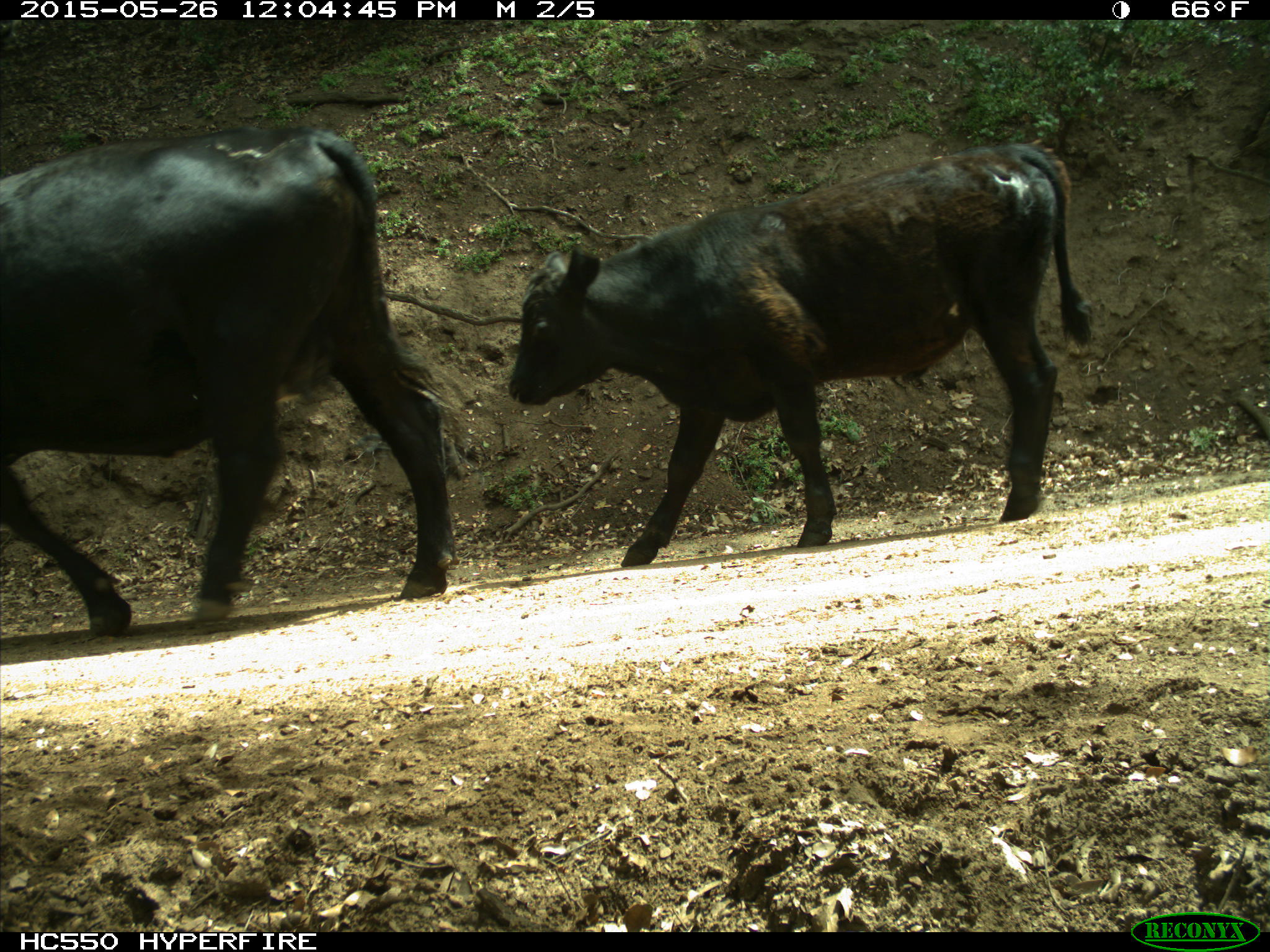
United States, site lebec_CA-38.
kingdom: Animalia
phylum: Chordata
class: Mammalia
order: Artiodactyla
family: Bovidae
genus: Bos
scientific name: Bos taurus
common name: domestic cow